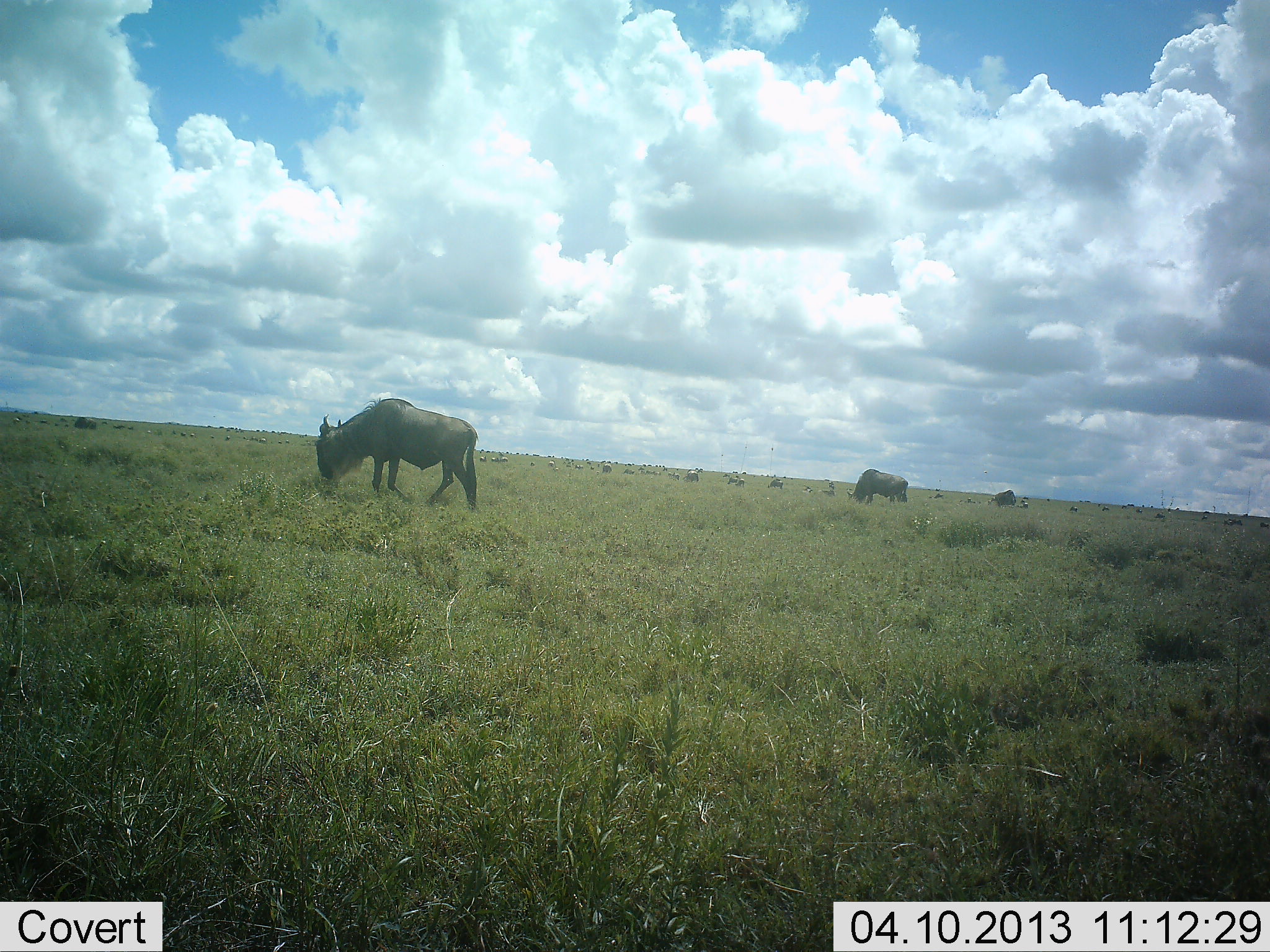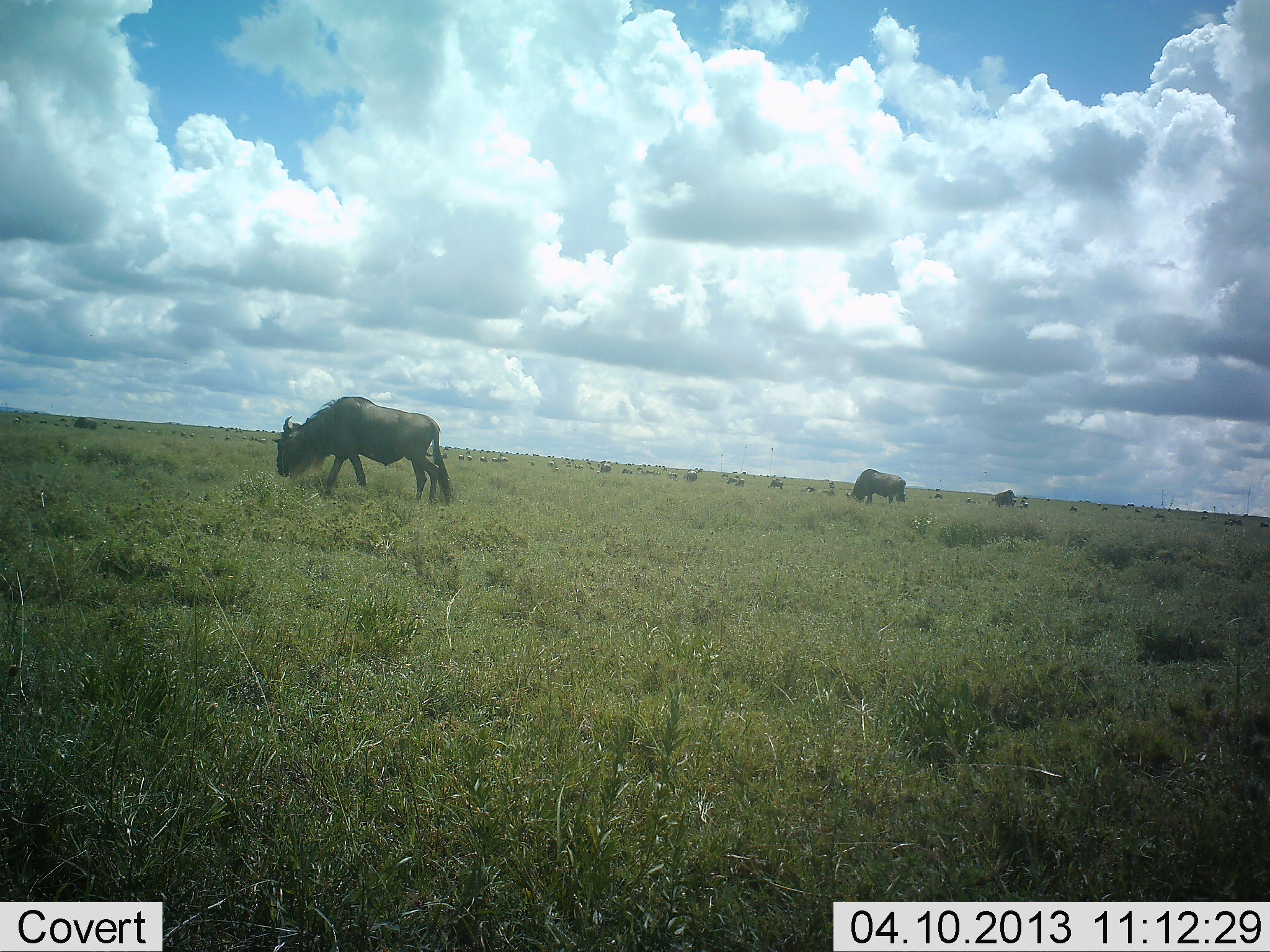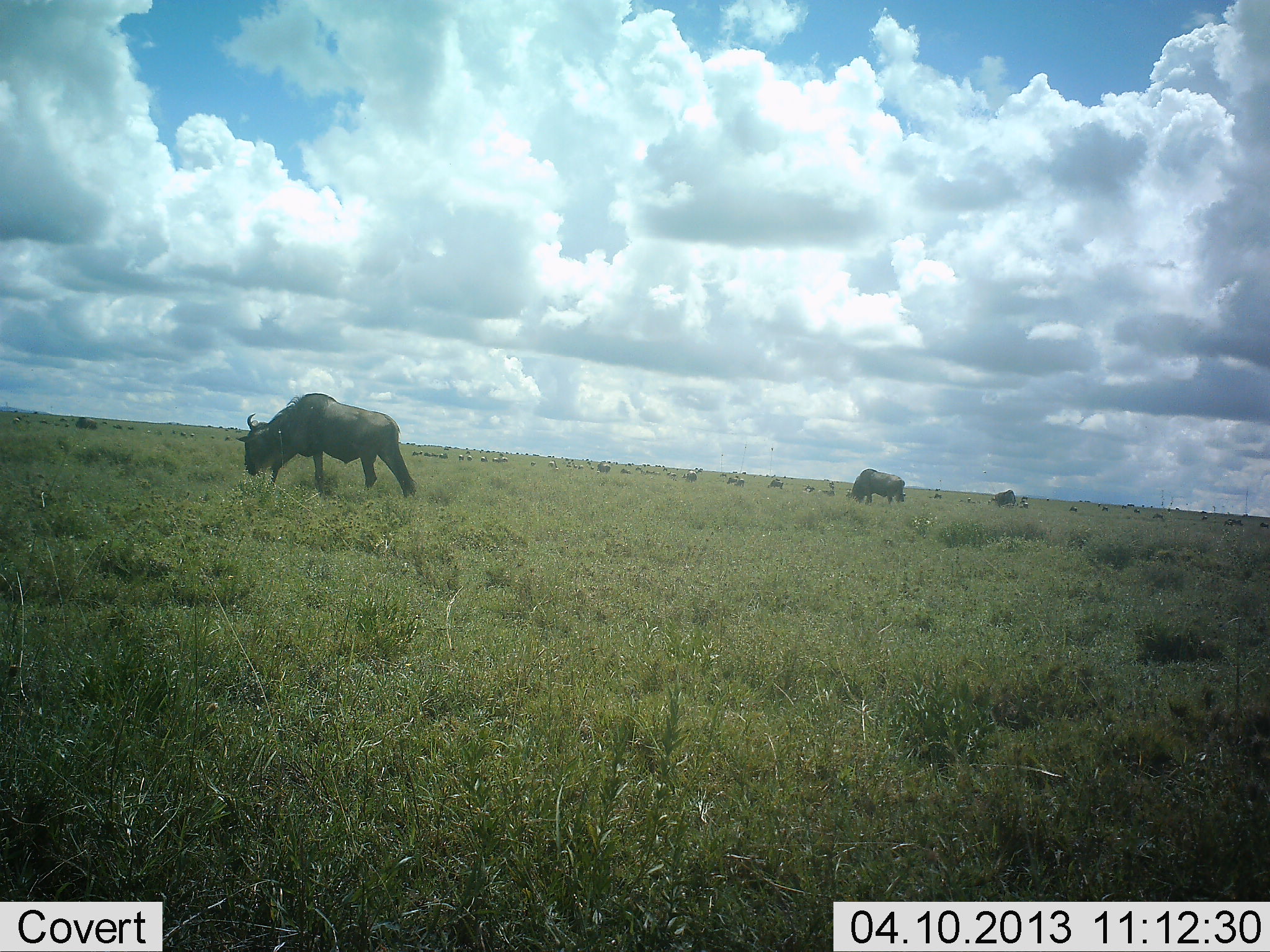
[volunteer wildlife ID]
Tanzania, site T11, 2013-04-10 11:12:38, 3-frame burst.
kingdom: Animalia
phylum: Chordata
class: Mammalia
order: Artiodactyla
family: Bovidae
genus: Connochaetes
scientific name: Connochaetes taurinus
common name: blue wildebeest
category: wildebeest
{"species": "wildebeest (blue wildebeest) (Connochaetes taurinus)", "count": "11-50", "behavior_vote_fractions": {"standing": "29%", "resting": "0%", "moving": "50%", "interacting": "0%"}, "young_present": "0%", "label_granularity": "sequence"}